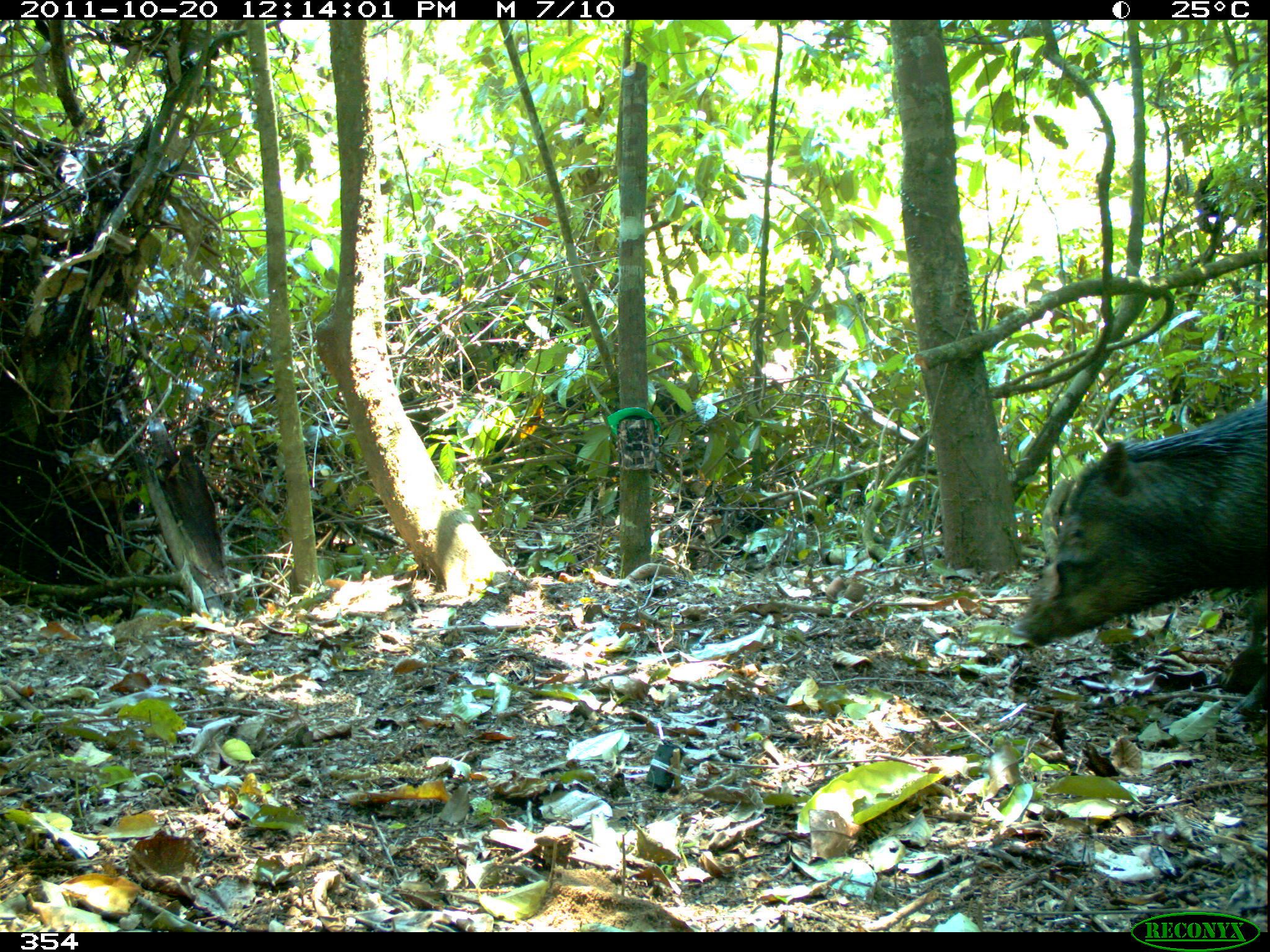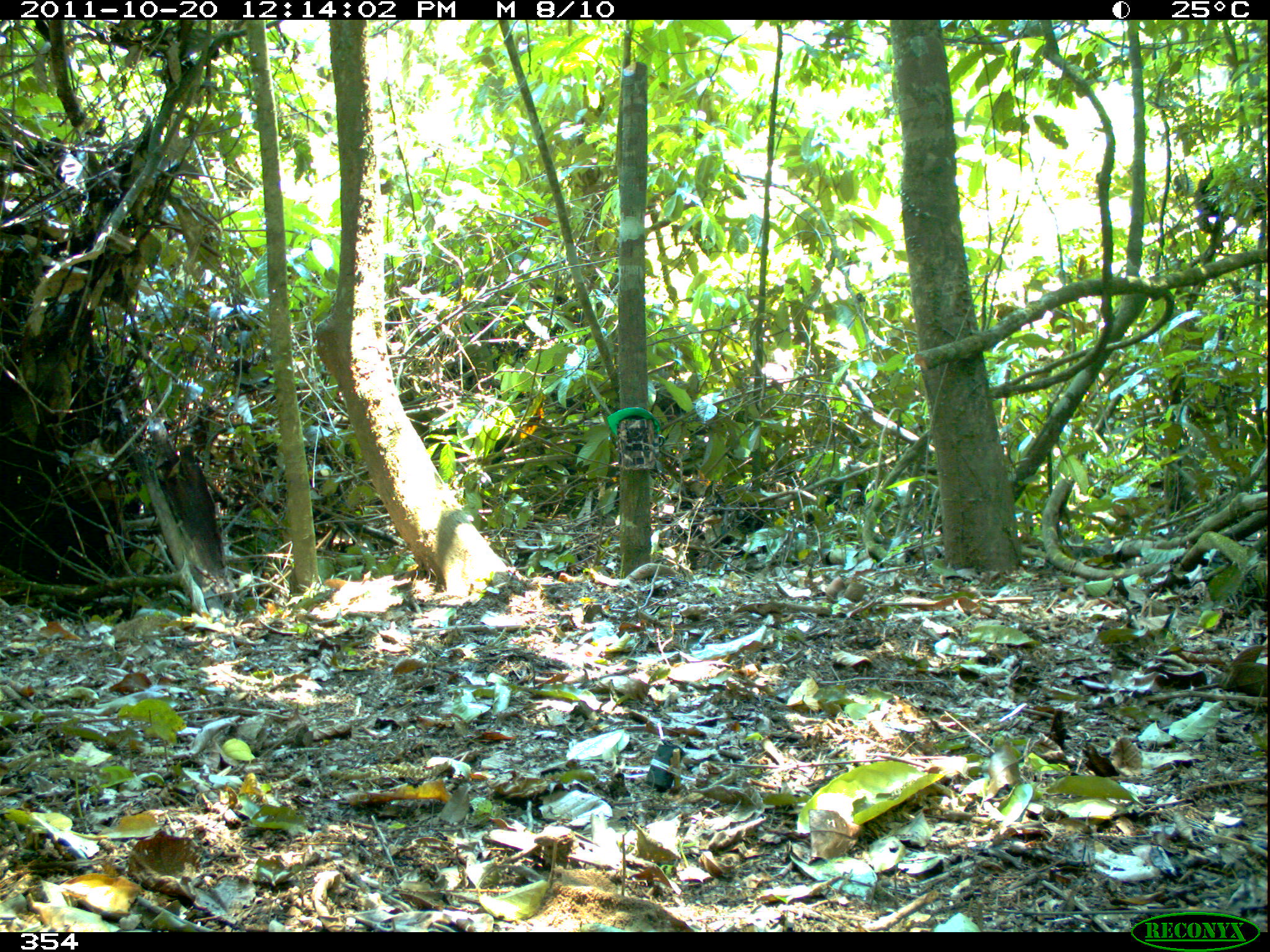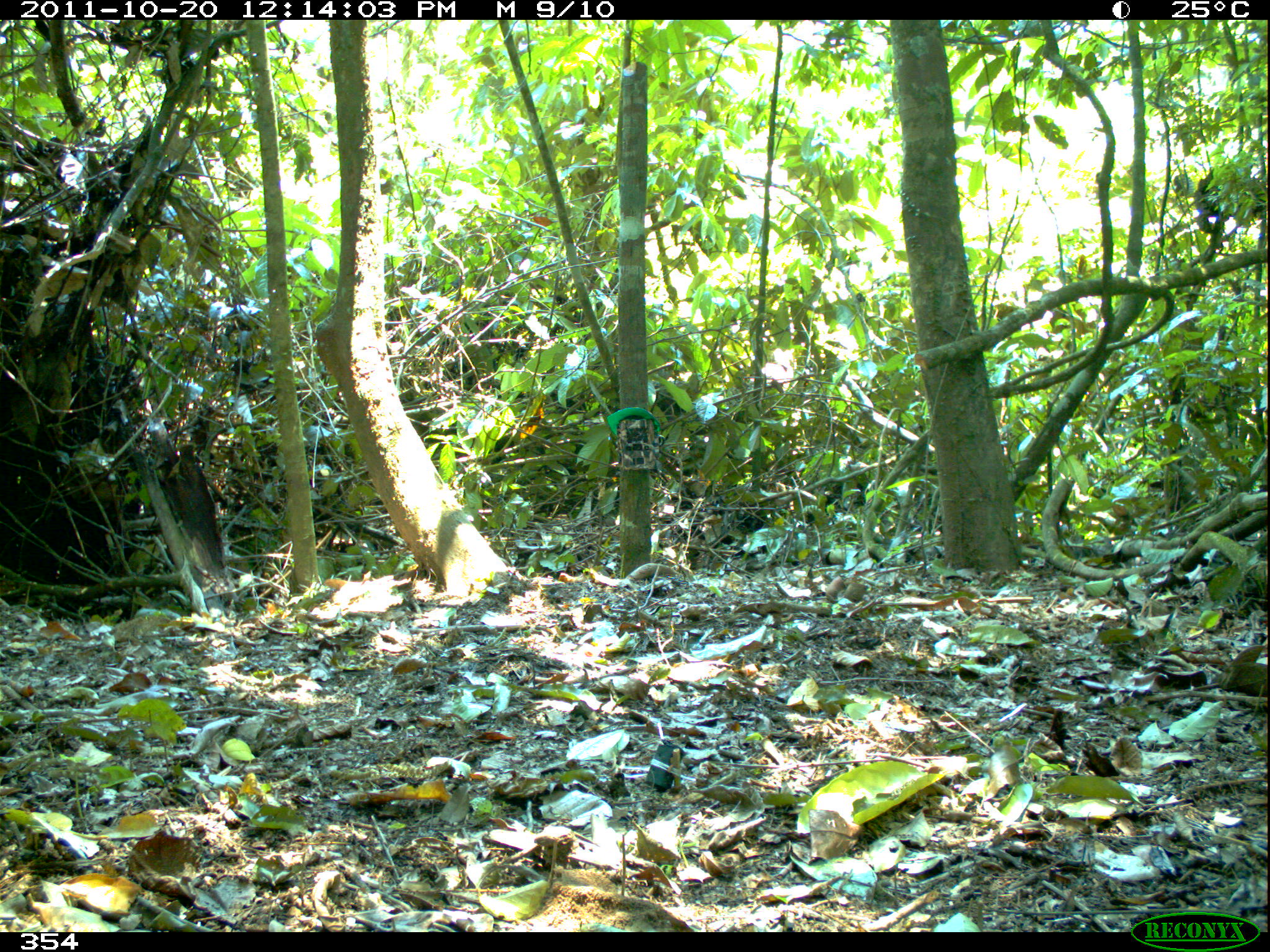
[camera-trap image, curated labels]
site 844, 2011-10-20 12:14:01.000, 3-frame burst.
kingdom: Animalia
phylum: Chordata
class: Mammalia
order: Artiodactyla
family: Tayassuidae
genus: Tayassu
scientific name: Tayassu pecari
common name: white-lipped peccary